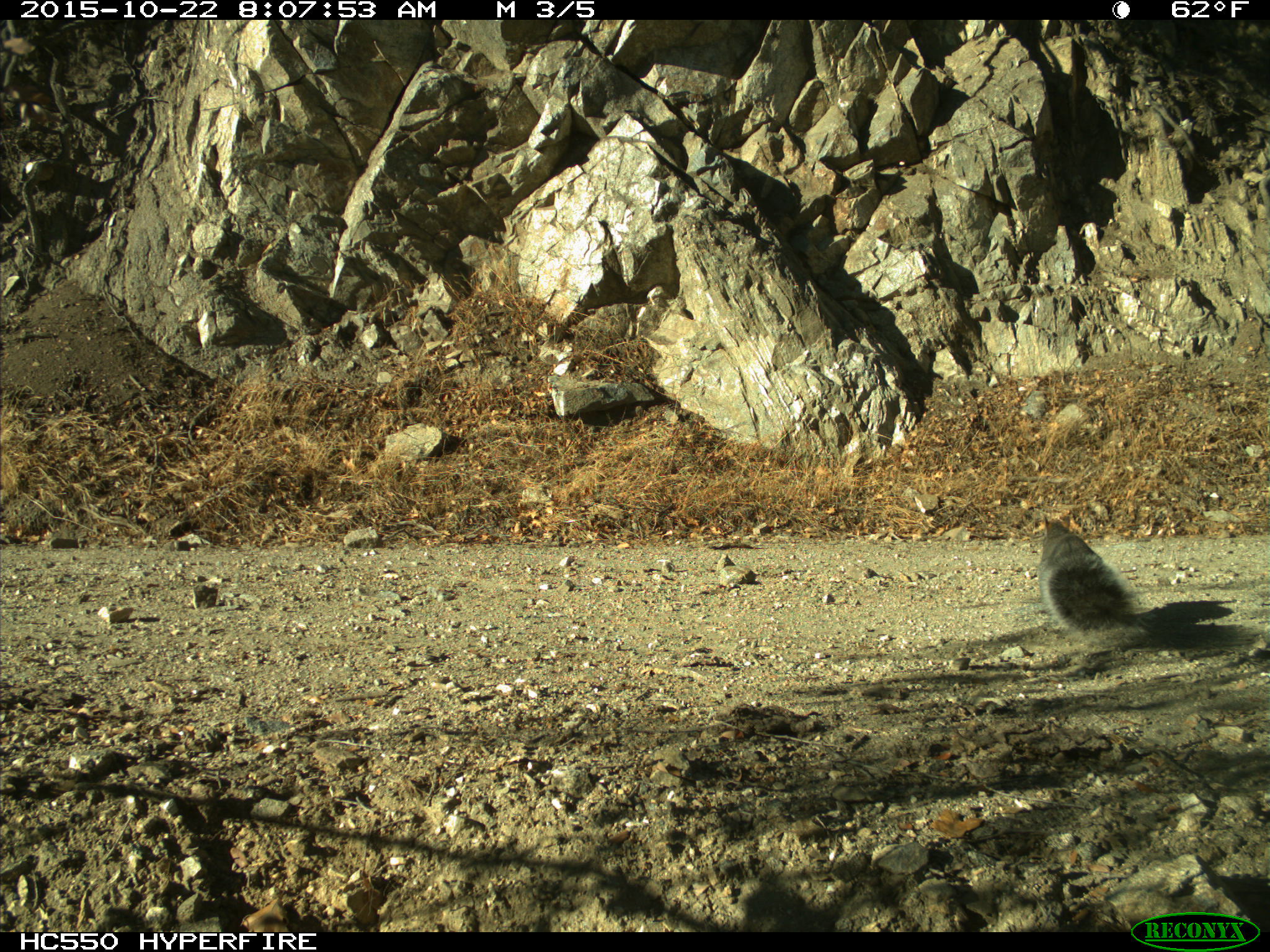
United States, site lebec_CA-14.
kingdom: Animalia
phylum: Chordata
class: Mammalia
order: Rodentia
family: Sciuridae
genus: Sciurus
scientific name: Sciurus carolinensis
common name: eastern gray squirrel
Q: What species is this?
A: Sciurus carolinensis (eastern gray squirrel).